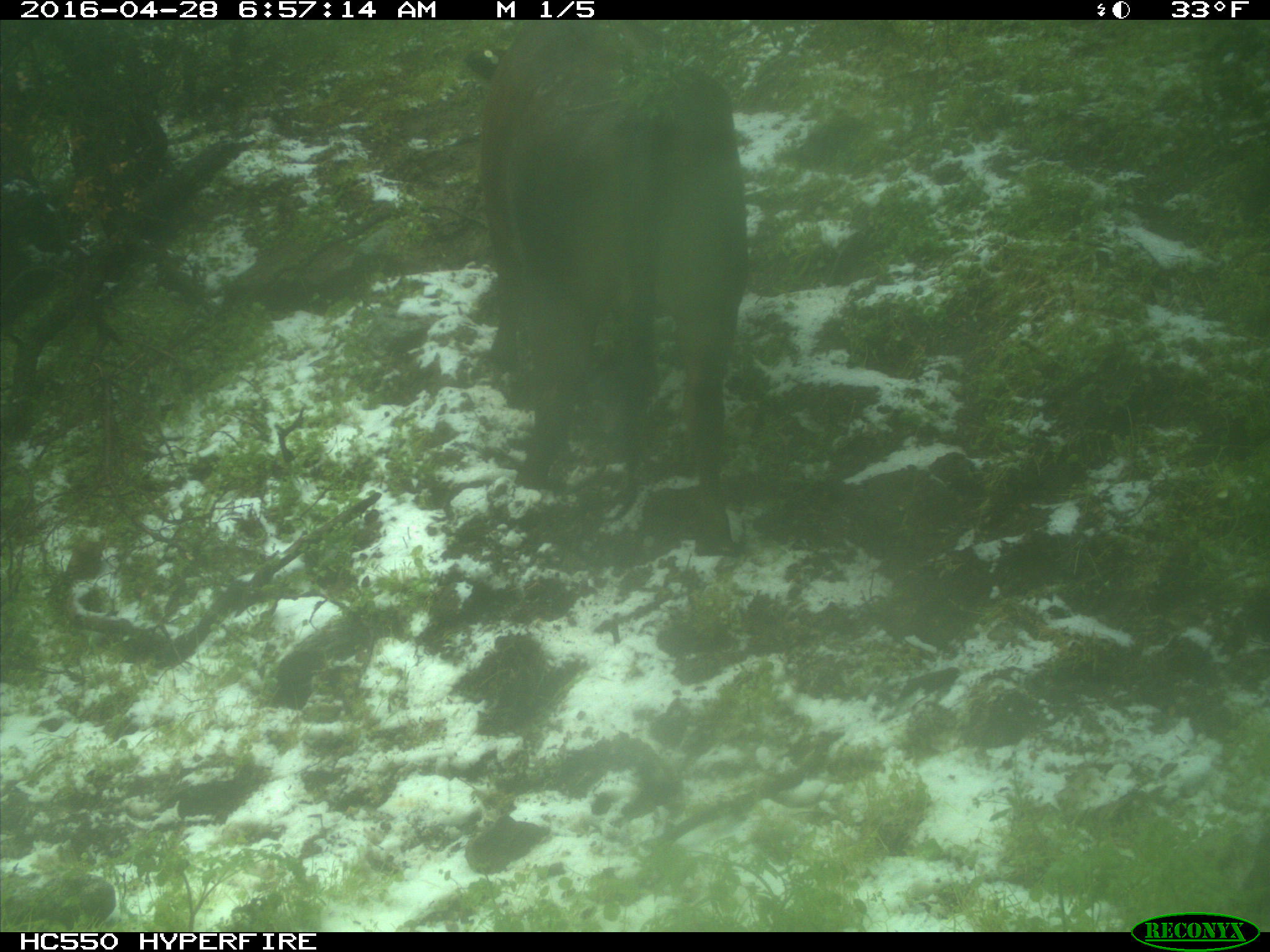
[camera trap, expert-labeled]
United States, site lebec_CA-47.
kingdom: Animalia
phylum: Chordata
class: Mammalia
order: Artiodactyla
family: Bovidae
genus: Bos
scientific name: Bos taurus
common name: domestic cow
Bos taurus (domestic cow).